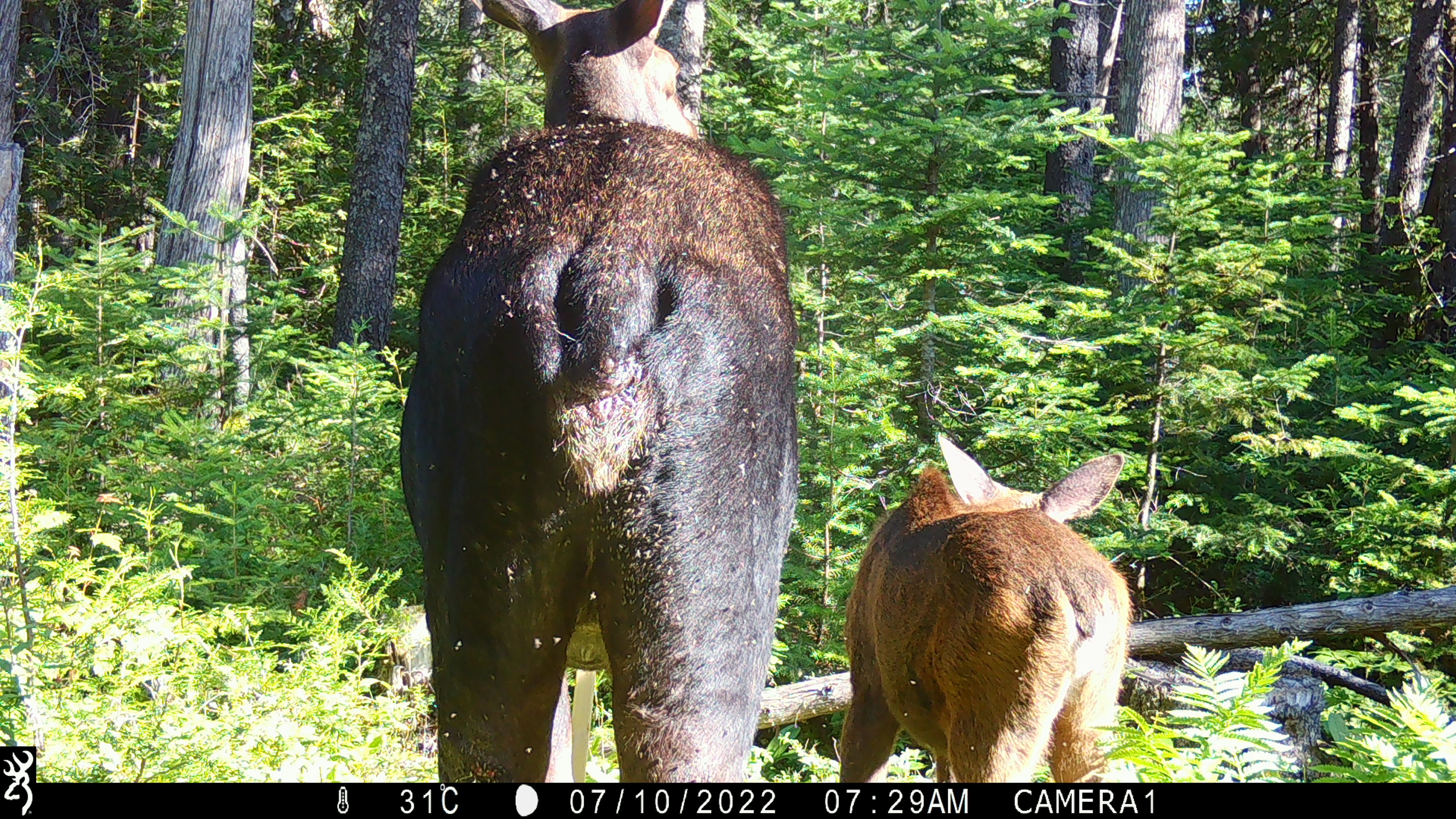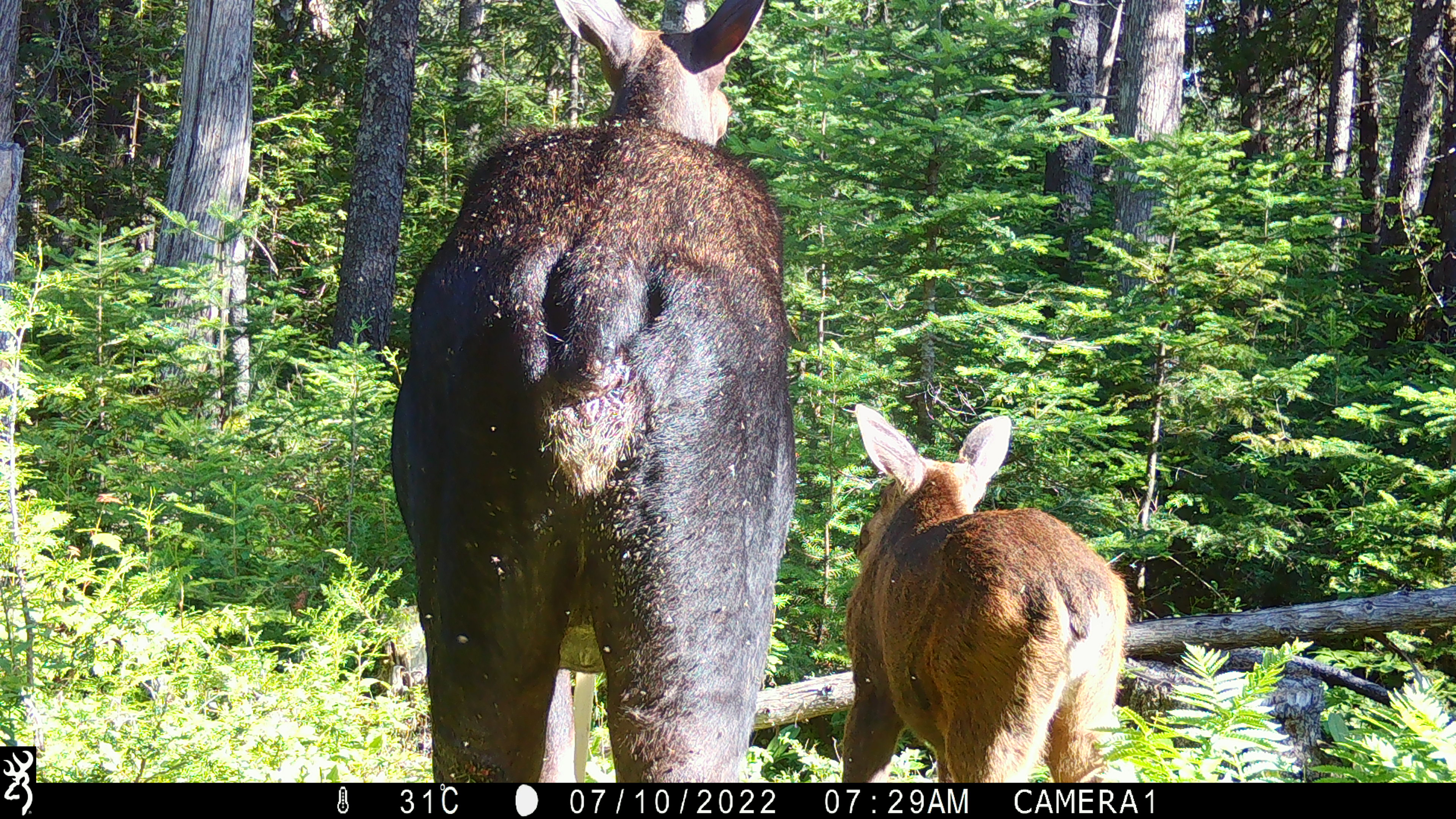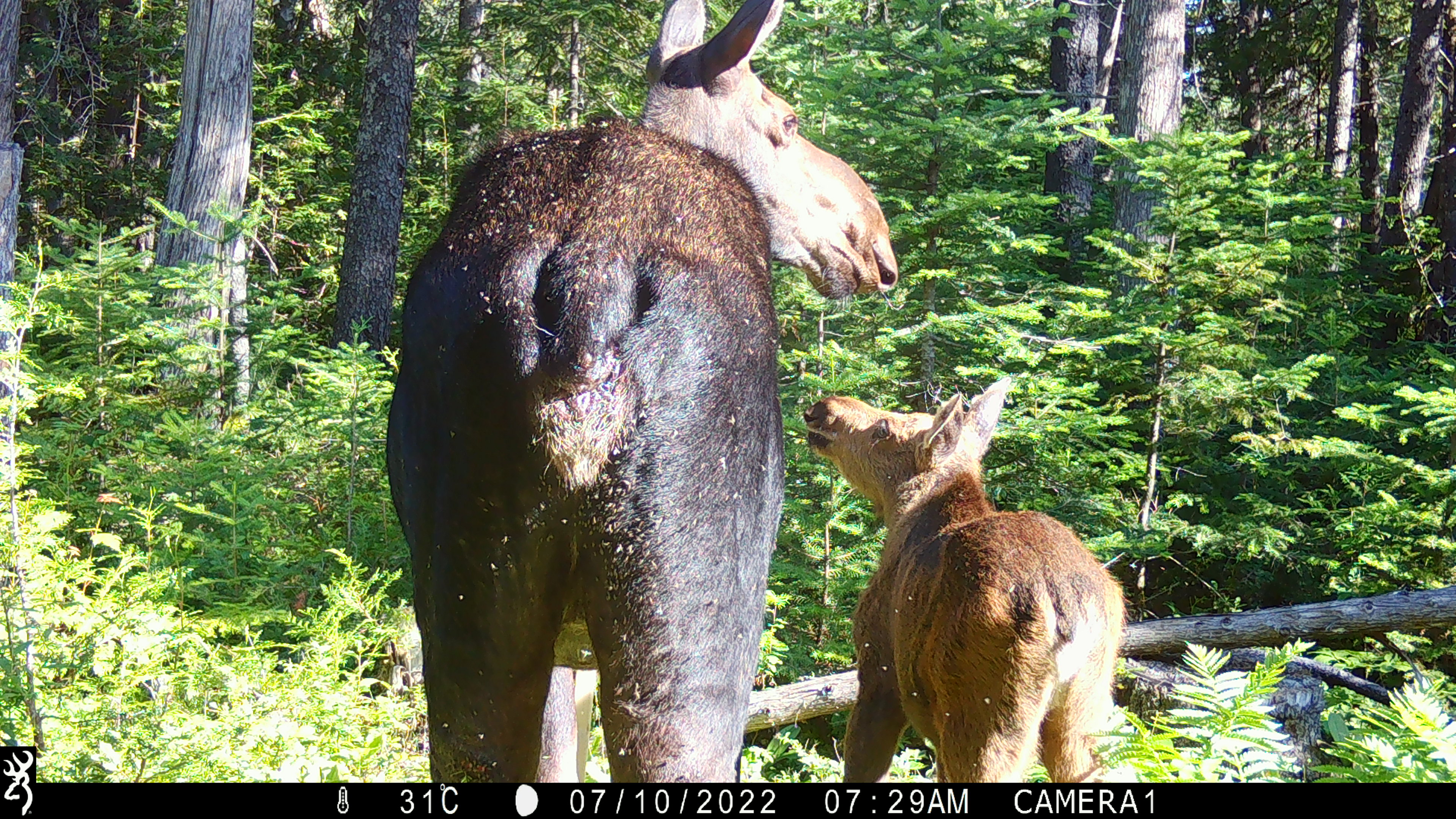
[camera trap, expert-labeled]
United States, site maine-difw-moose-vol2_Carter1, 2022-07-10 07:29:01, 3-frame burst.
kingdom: Animalia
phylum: Chordata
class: Mammalia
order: Artiodactyla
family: Cervidae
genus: Alces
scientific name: Alces alces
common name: moose